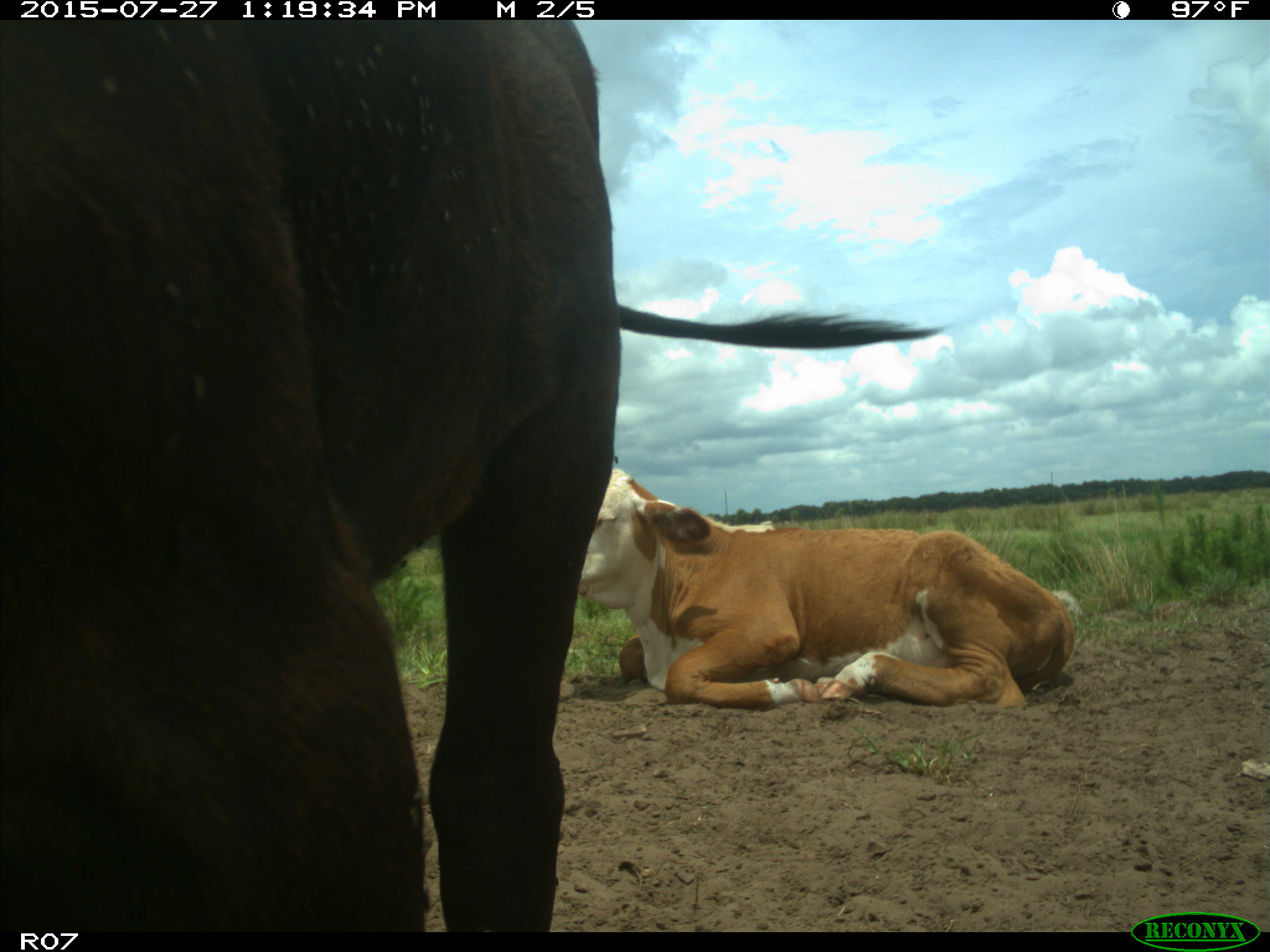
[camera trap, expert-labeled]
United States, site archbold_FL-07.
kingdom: Animalia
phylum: Chordata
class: Mammalia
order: Artiodactyla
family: Bovidae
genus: Bos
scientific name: Bos taurus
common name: domestic cow